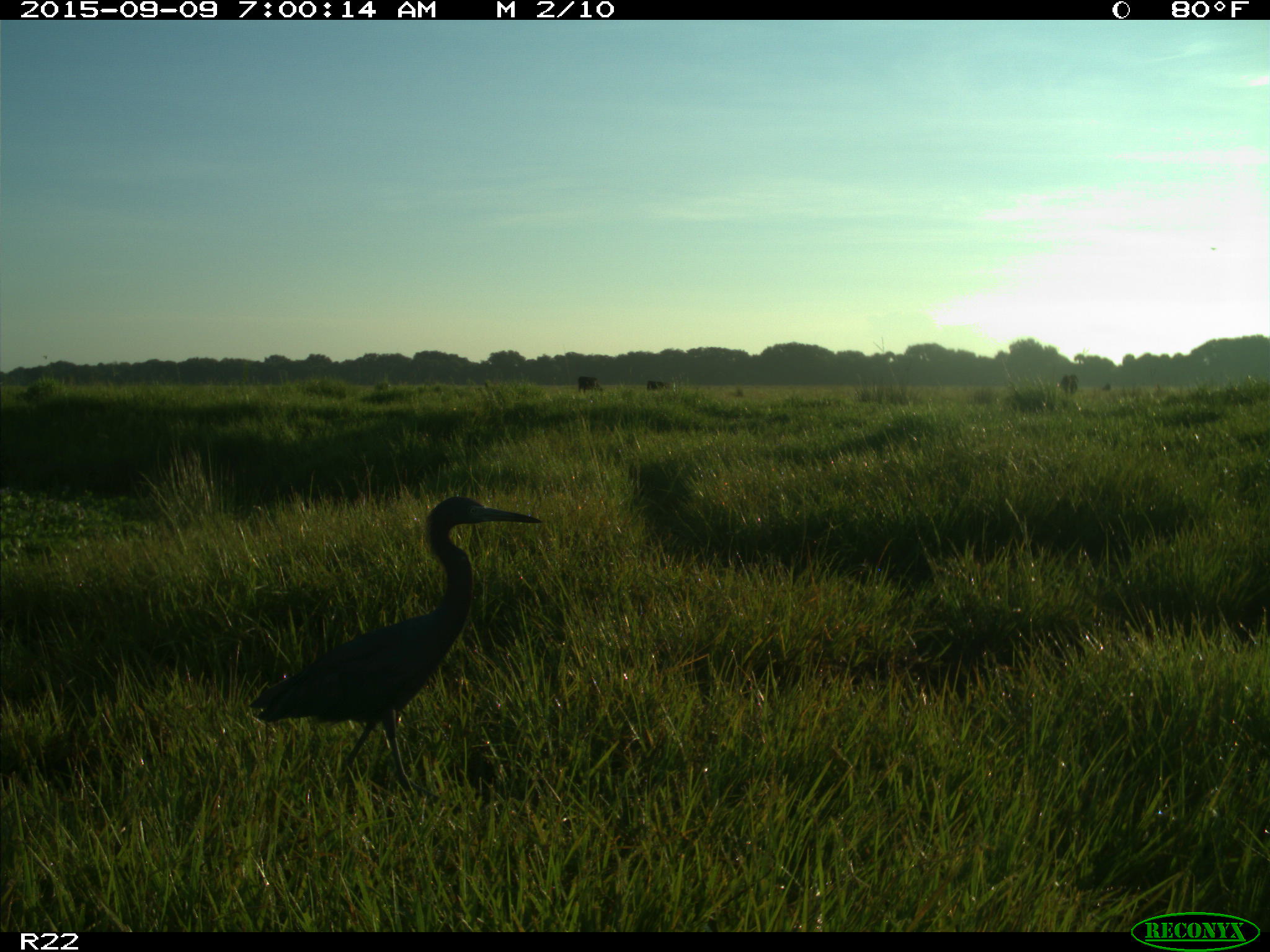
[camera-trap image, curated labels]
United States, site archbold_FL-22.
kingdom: Animalia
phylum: Chordata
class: Aves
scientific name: Aves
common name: birds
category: unidentified bird